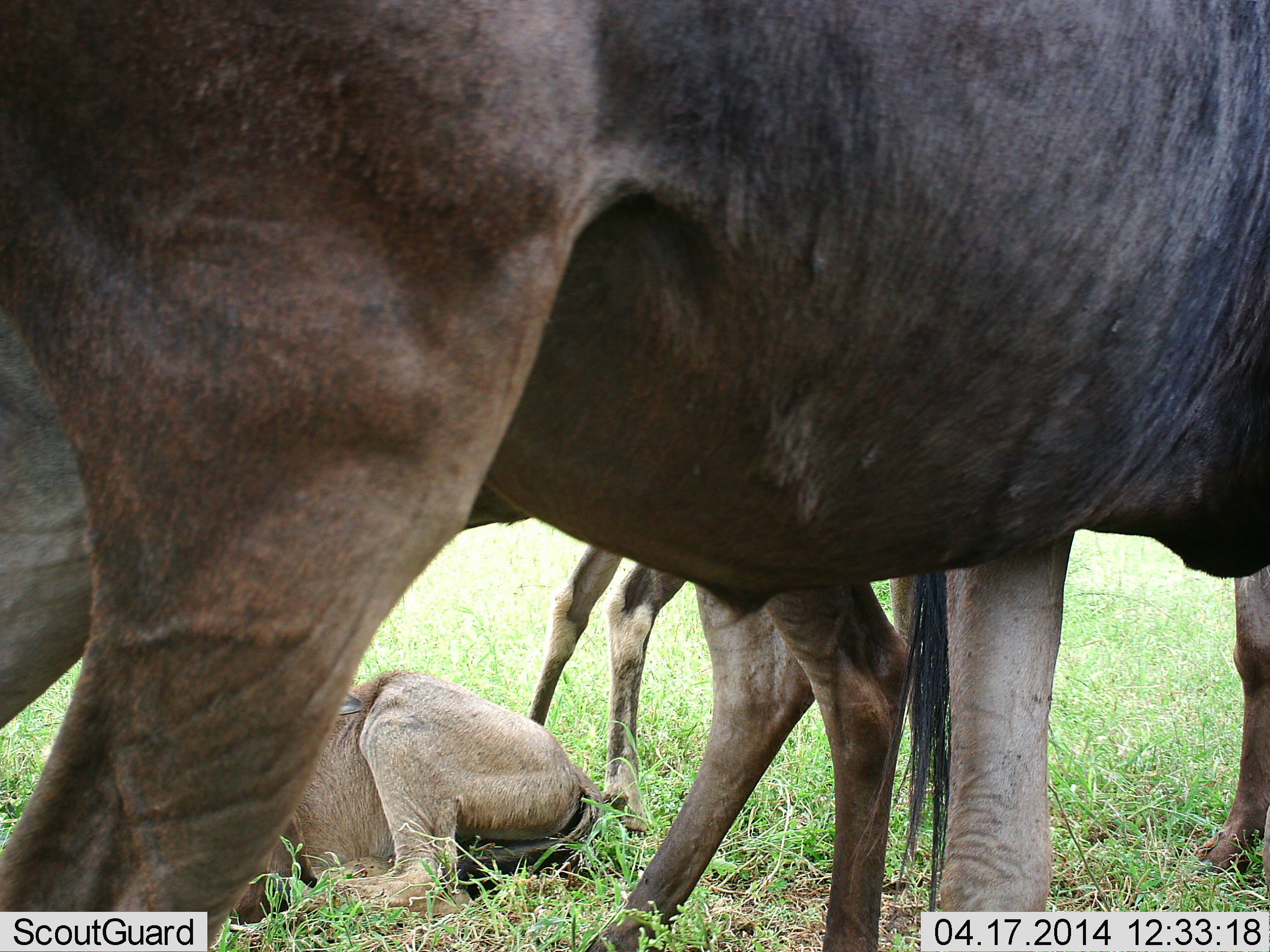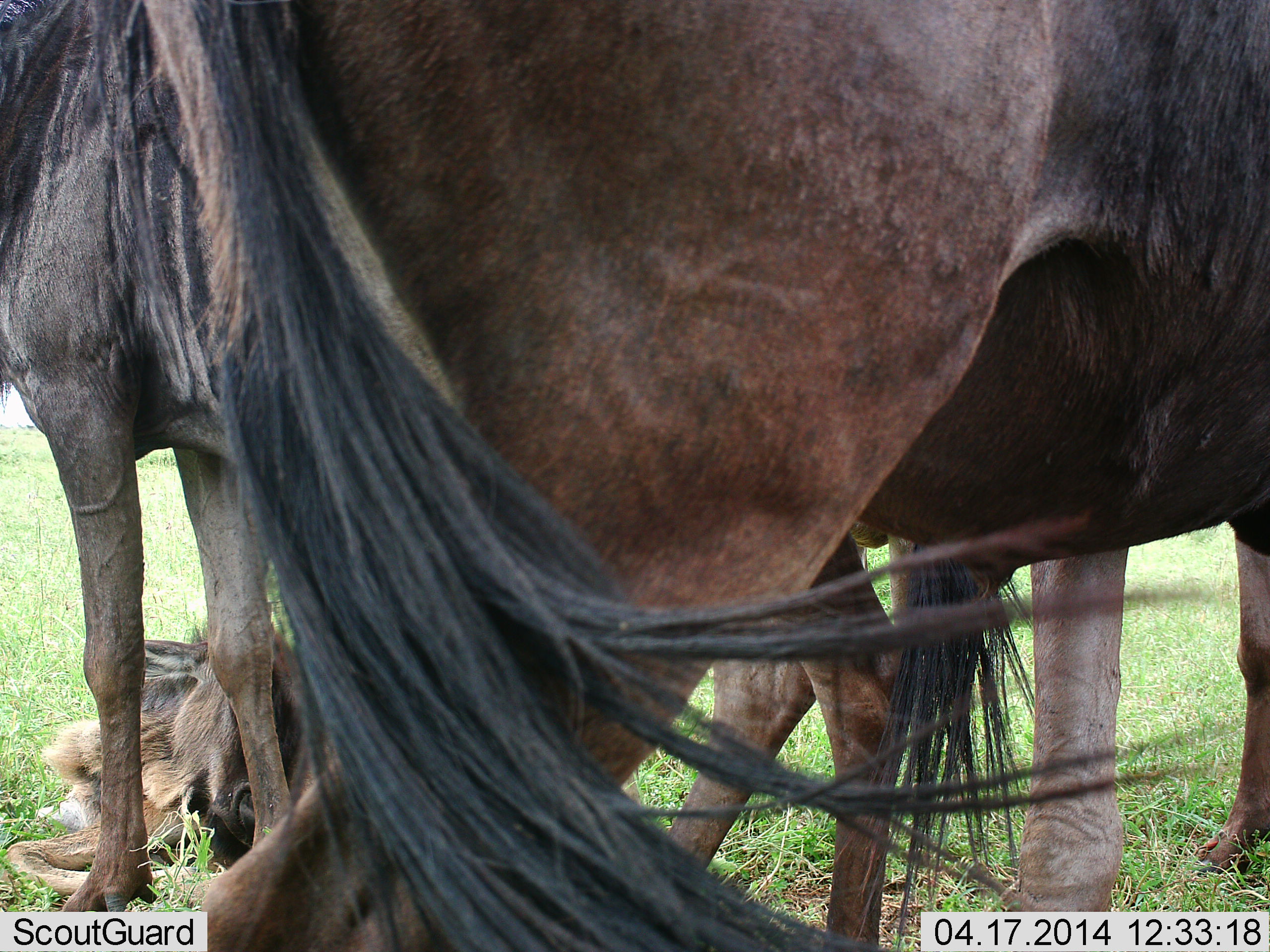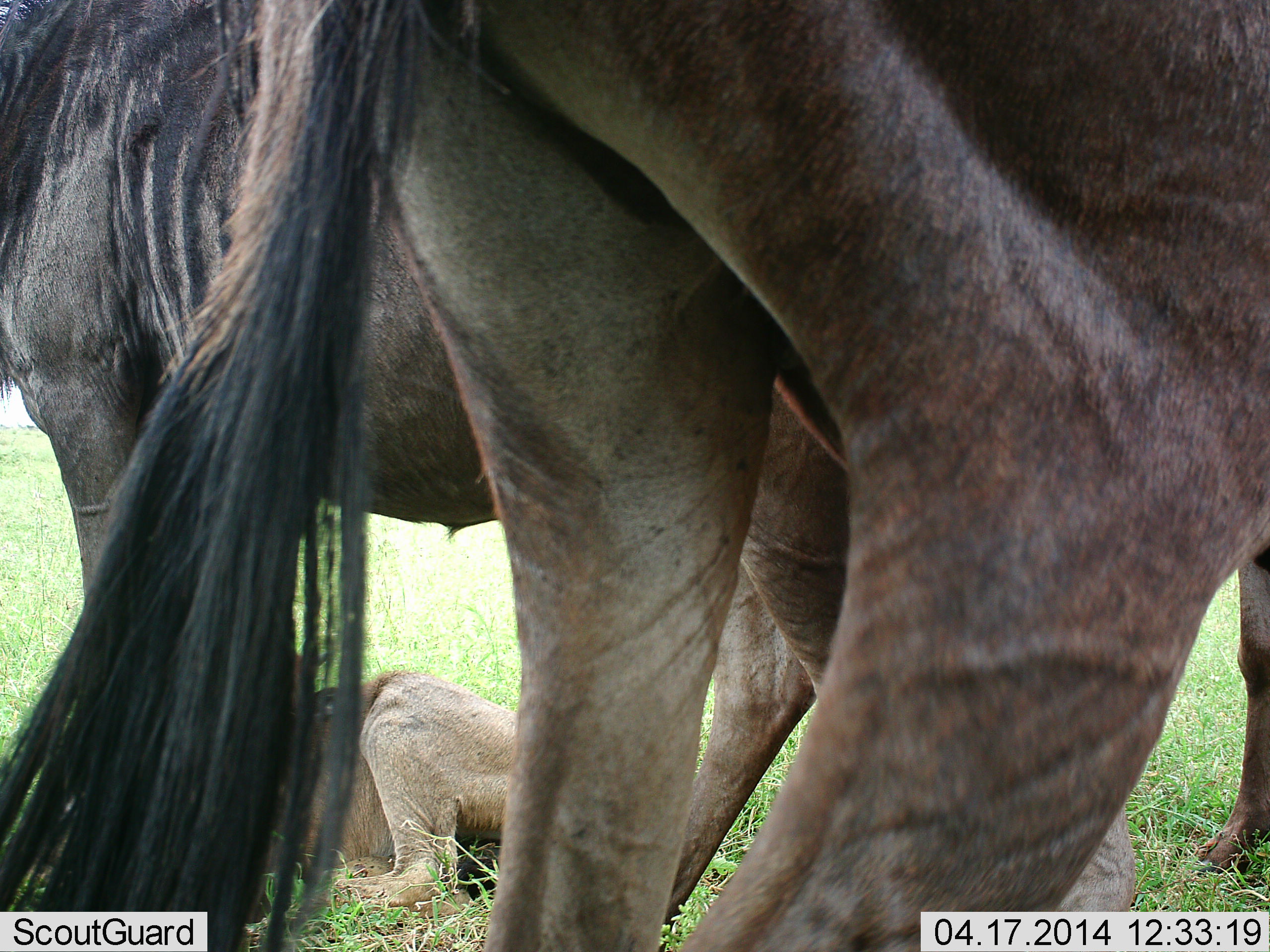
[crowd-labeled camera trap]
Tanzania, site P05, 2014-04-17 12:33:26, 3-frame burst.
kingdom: Animalia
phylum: Chordata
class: Mammalia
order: Artiodactyla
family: Bovidae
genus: Connochaetes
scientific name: Connochaetes taurinus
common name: blue wildebeest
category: wildebeest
Wildebeest (blue wildebeest) (Connochaetes taurinus), count 3. Behavior (volunteer vote fractions): standing 90%, resting 80%, moving 10%, interacting 0%. Young present (vote fraction): 90%. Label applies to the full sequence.